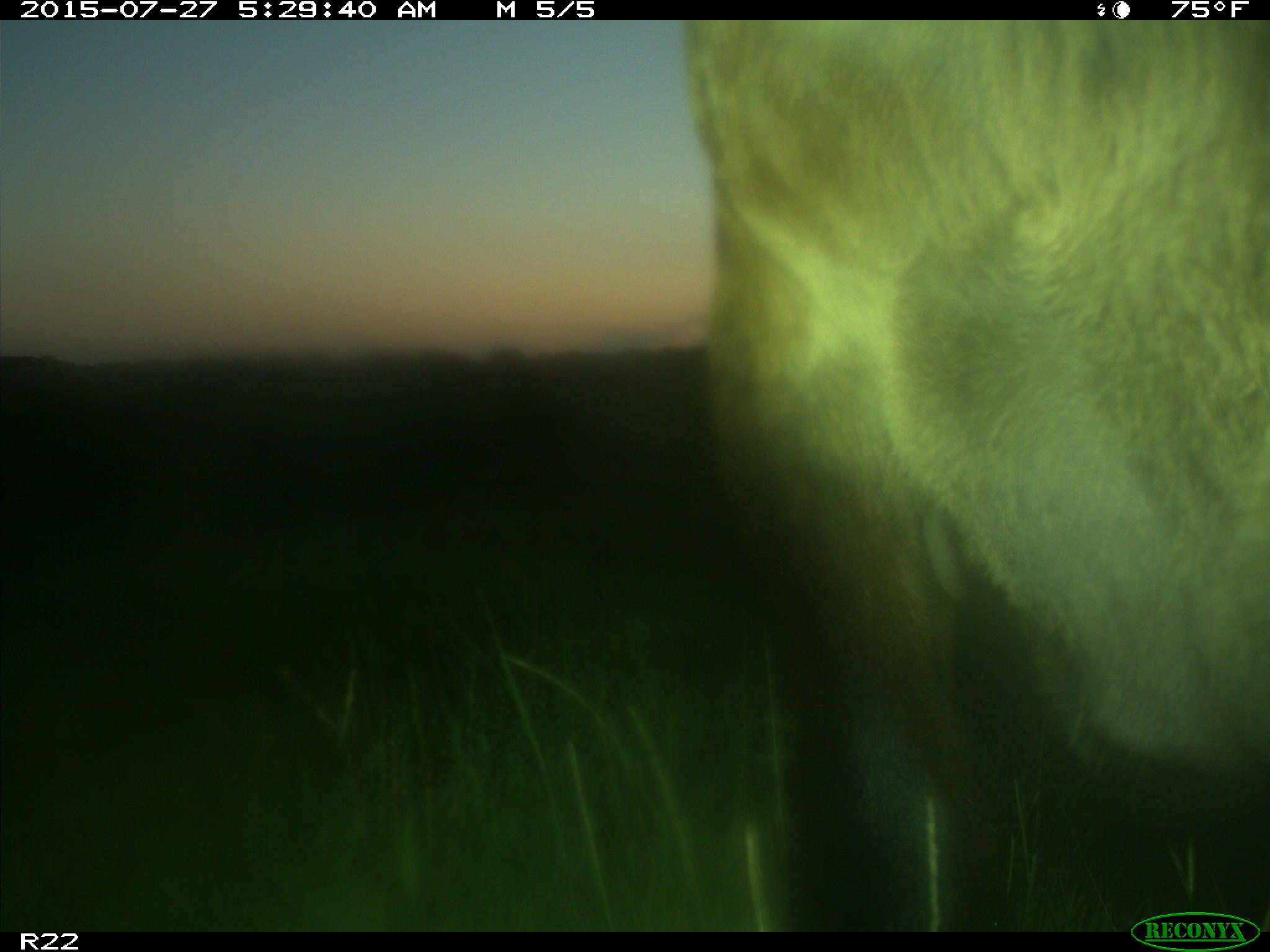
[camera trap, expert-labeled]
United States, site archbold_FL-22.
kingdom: Animalia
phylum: Chordata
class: Mammalia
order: Artiodactyla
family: Bovidae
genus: Bos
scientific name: Bos taurus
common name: domestic cow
Bos taurus (domestic cow).